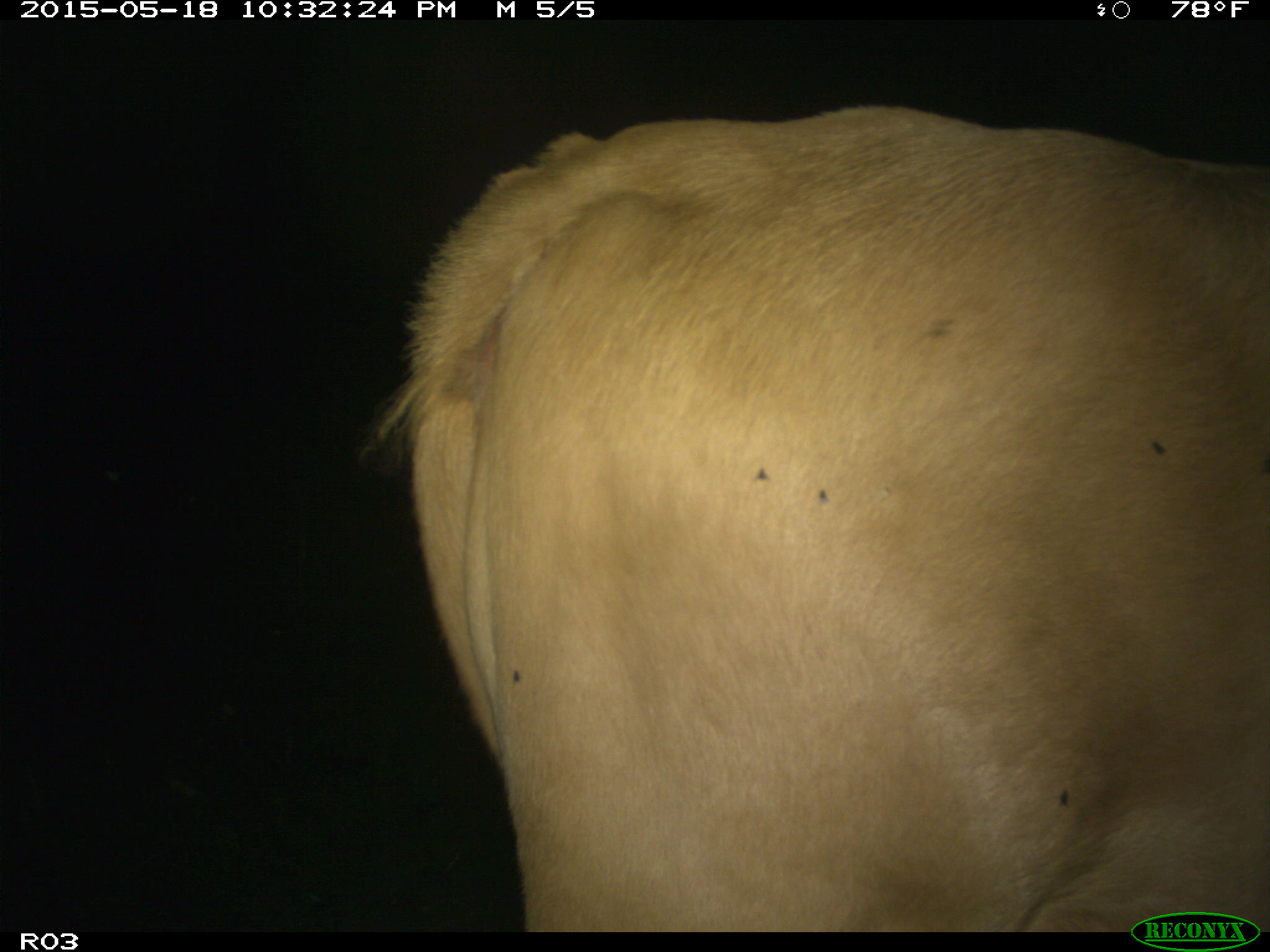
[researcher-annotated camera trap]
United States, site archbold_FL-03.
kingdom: Animalia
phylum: Chordata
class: Mammalia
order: Artiodactyla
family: Bovidae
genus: Bos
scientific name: Bos taurus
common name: domestic cow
Bos taurus (domestic cow).